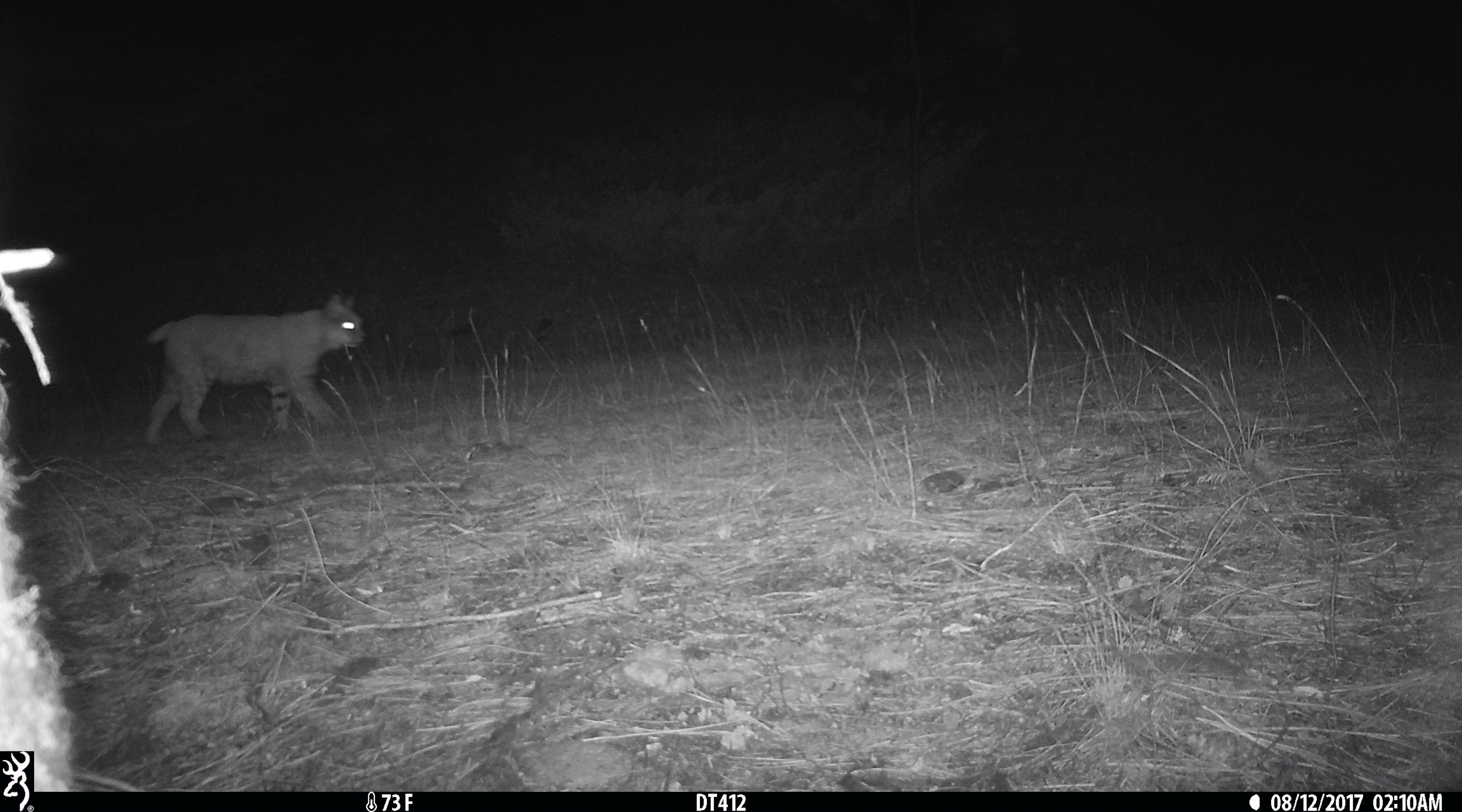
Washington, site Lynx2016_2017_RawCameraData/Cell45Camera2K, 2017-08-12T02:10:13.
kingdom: Animalia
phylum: Chordata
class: Mammalia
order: Carnivora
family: Felidae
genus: Lynx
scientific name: Lynx rufus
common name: bobcat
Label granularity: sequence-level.